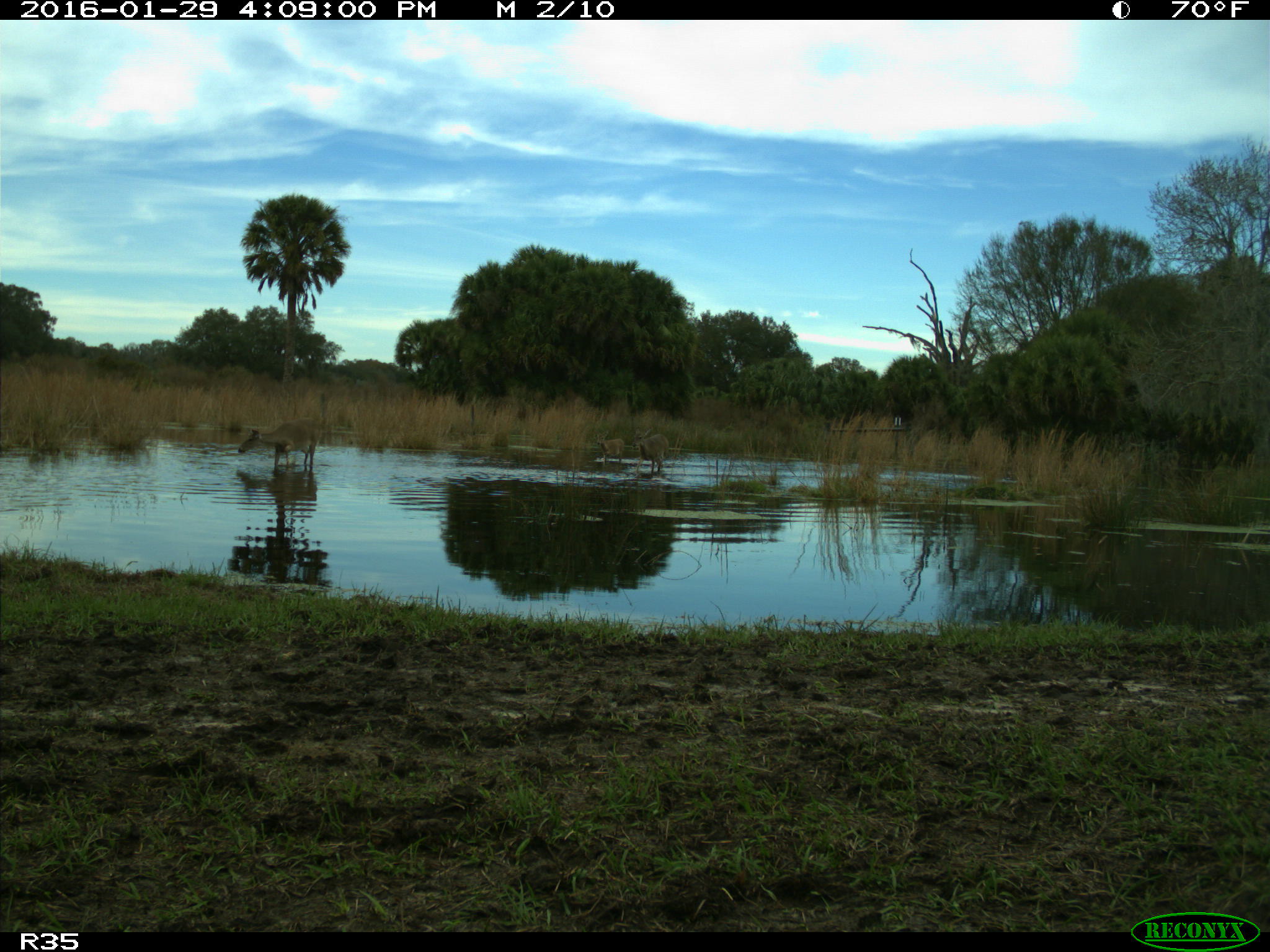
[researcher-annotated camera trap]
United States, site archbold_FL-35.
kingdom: Animalia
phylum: Chordata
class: Mammalia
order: Artiodactyla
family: Cervidae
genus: Odocoileus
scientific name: Odocoileus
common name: deer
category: unidentified deer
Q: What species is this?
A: Unidentified deer (deer) (Odocoileus).